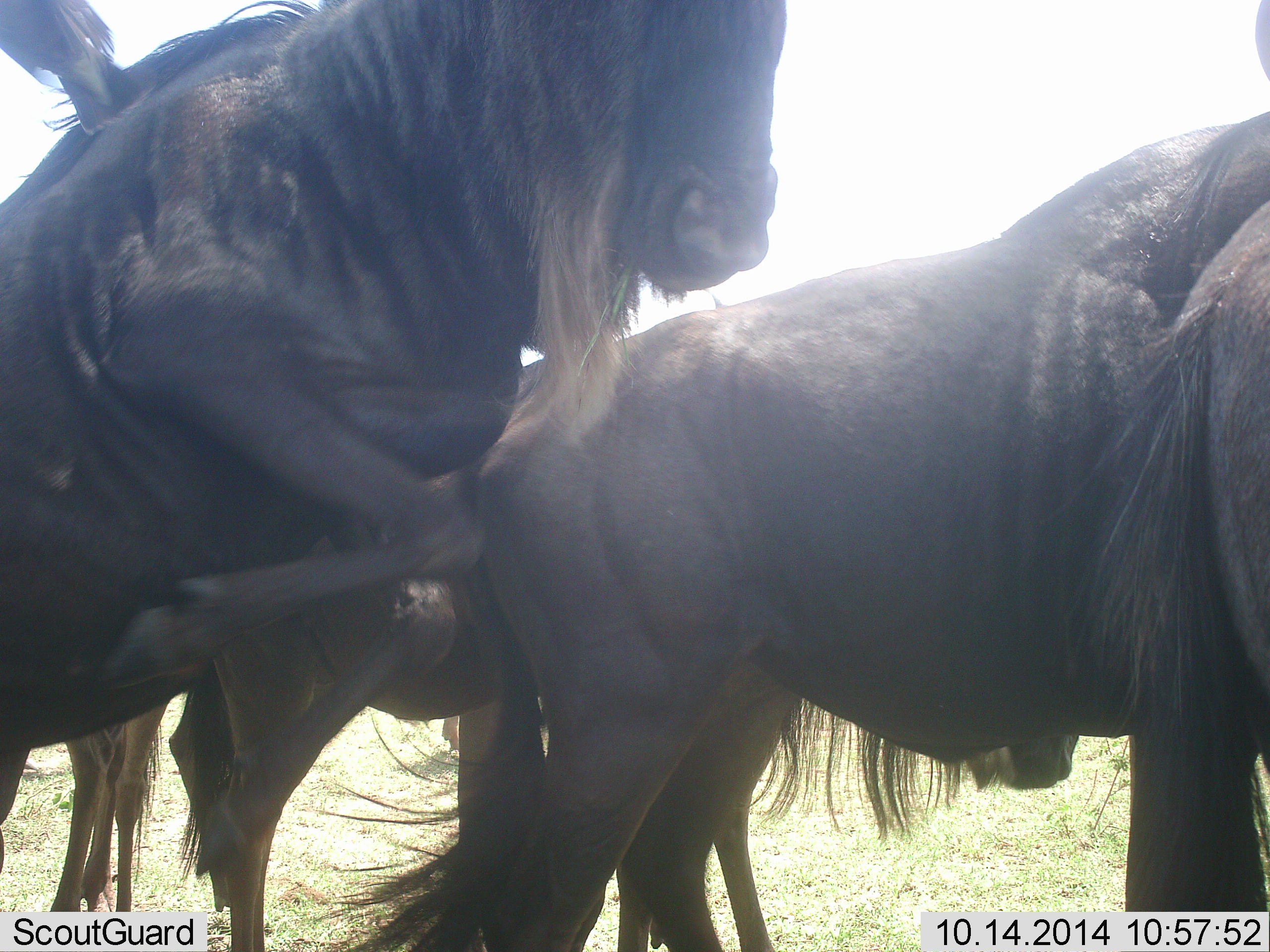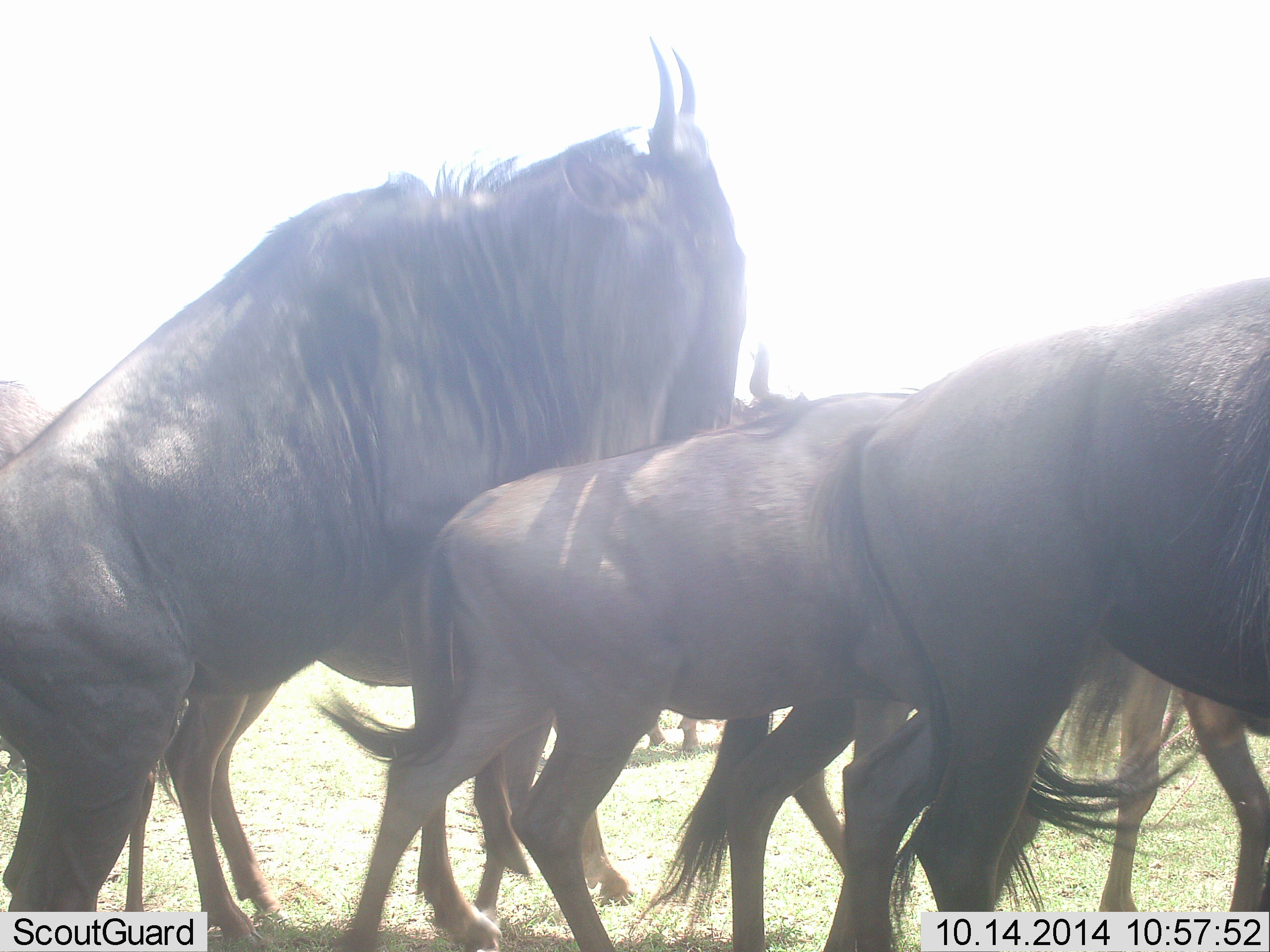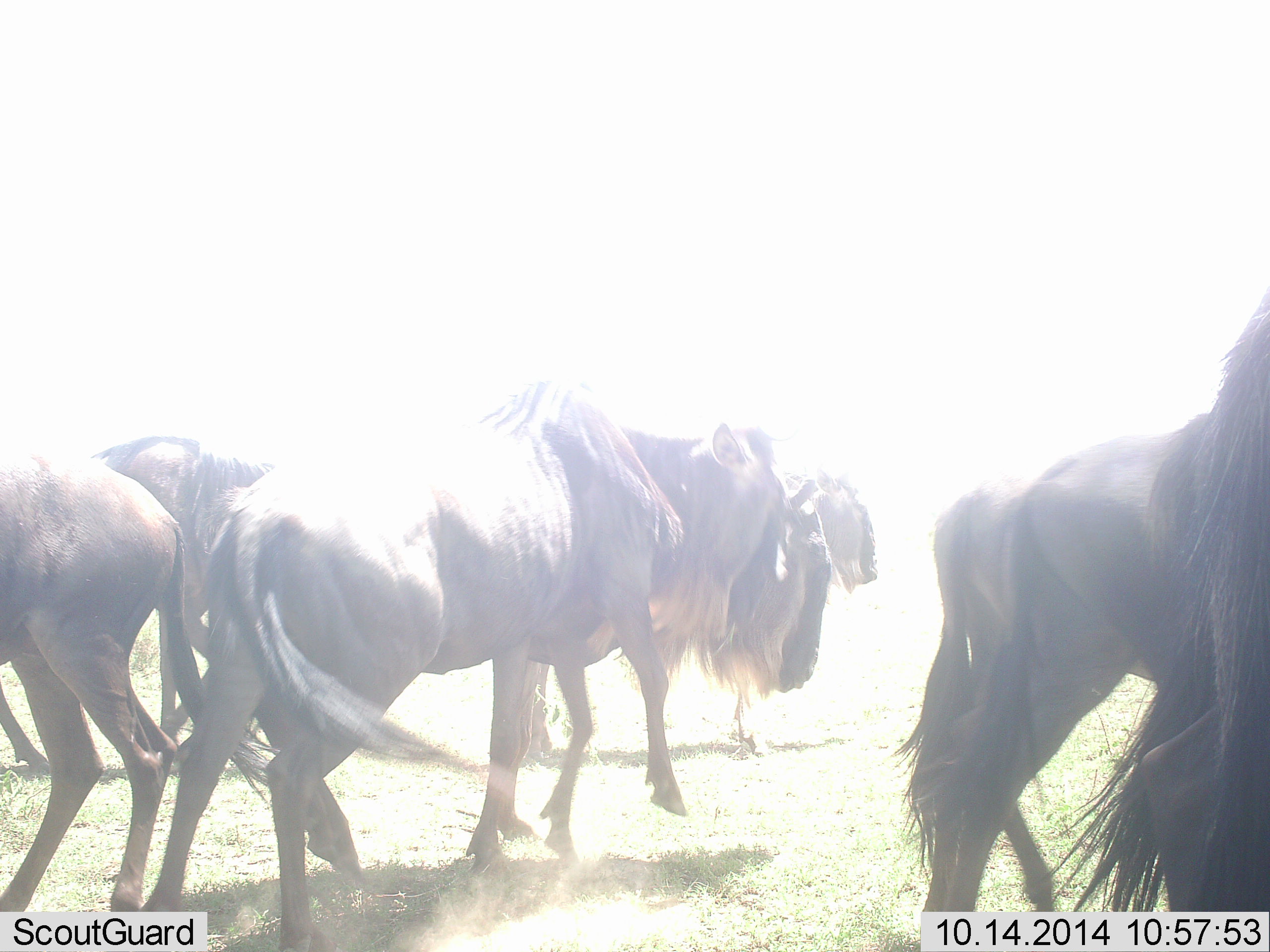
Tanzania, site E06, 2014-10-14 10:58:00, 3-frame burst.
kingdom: Animalia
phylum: Chordata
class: Mammalia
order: Artiodactyla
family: Bovidae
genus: Connochaetes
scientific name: Connochaetes taurinus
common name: blue wildebeest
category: wildebeest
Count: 6.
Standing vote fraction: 55%.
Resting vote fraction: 0%.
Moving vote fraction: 55%.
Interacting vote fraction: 100%.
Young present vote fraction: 0%.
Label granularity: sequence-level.